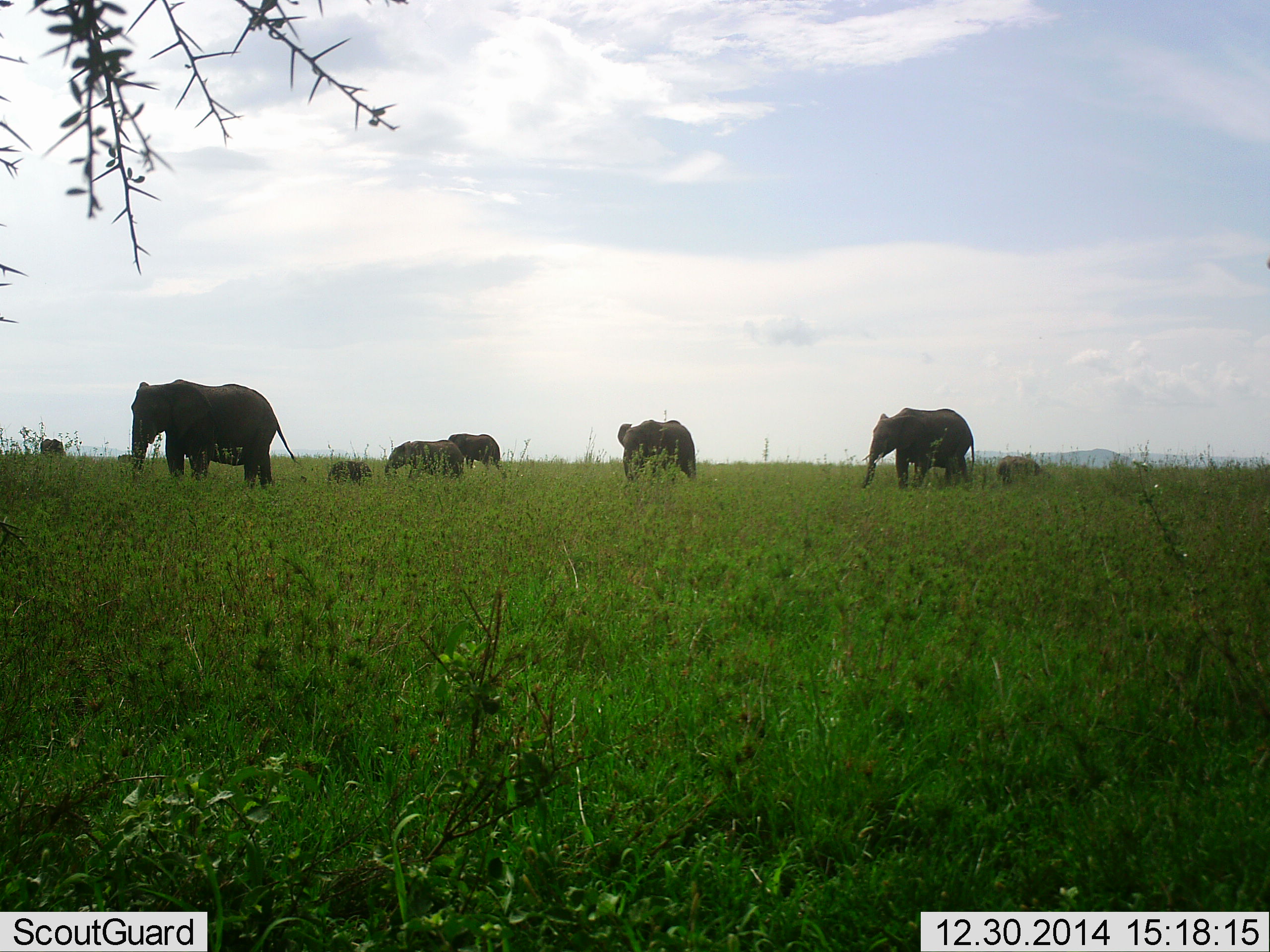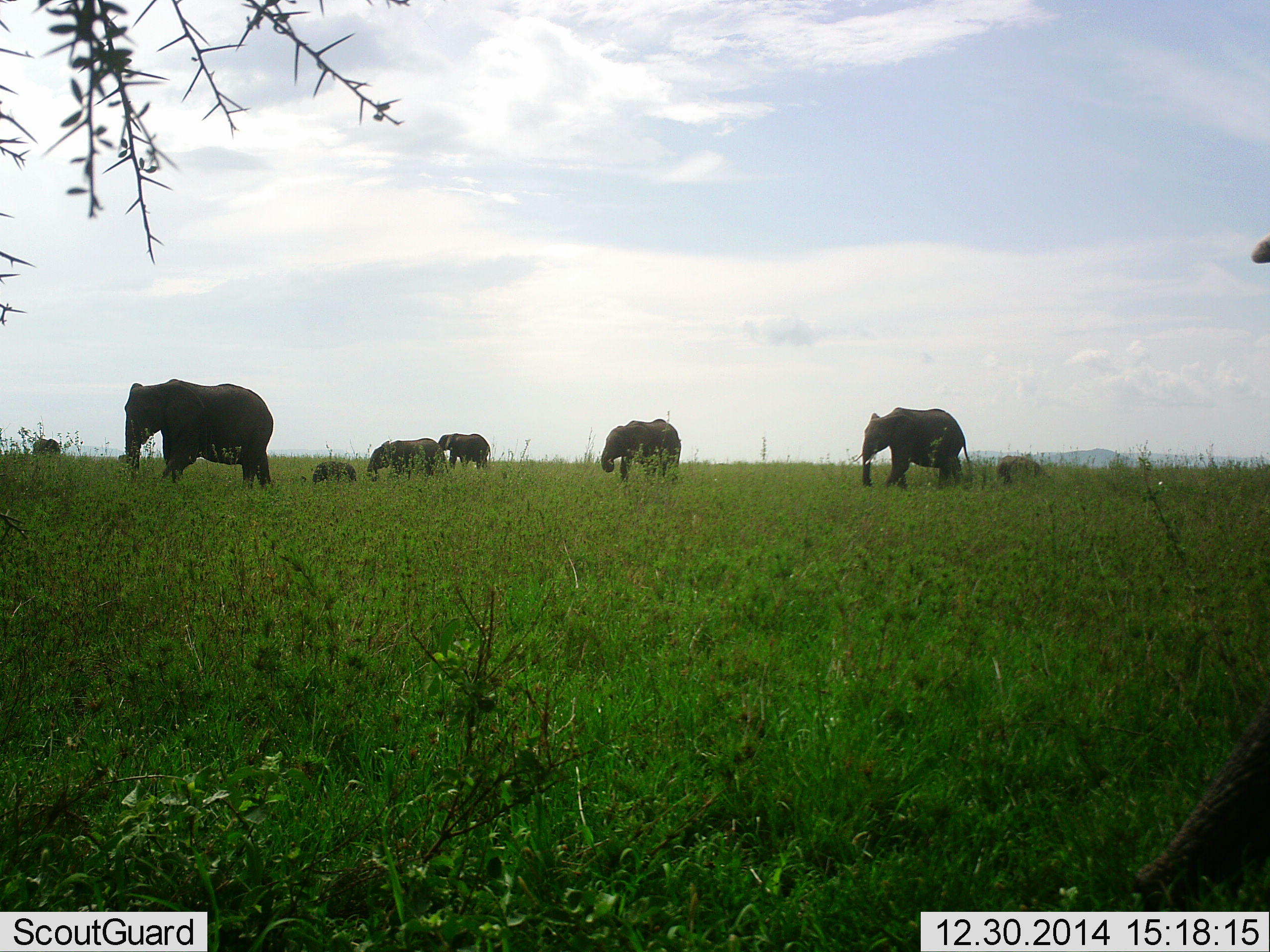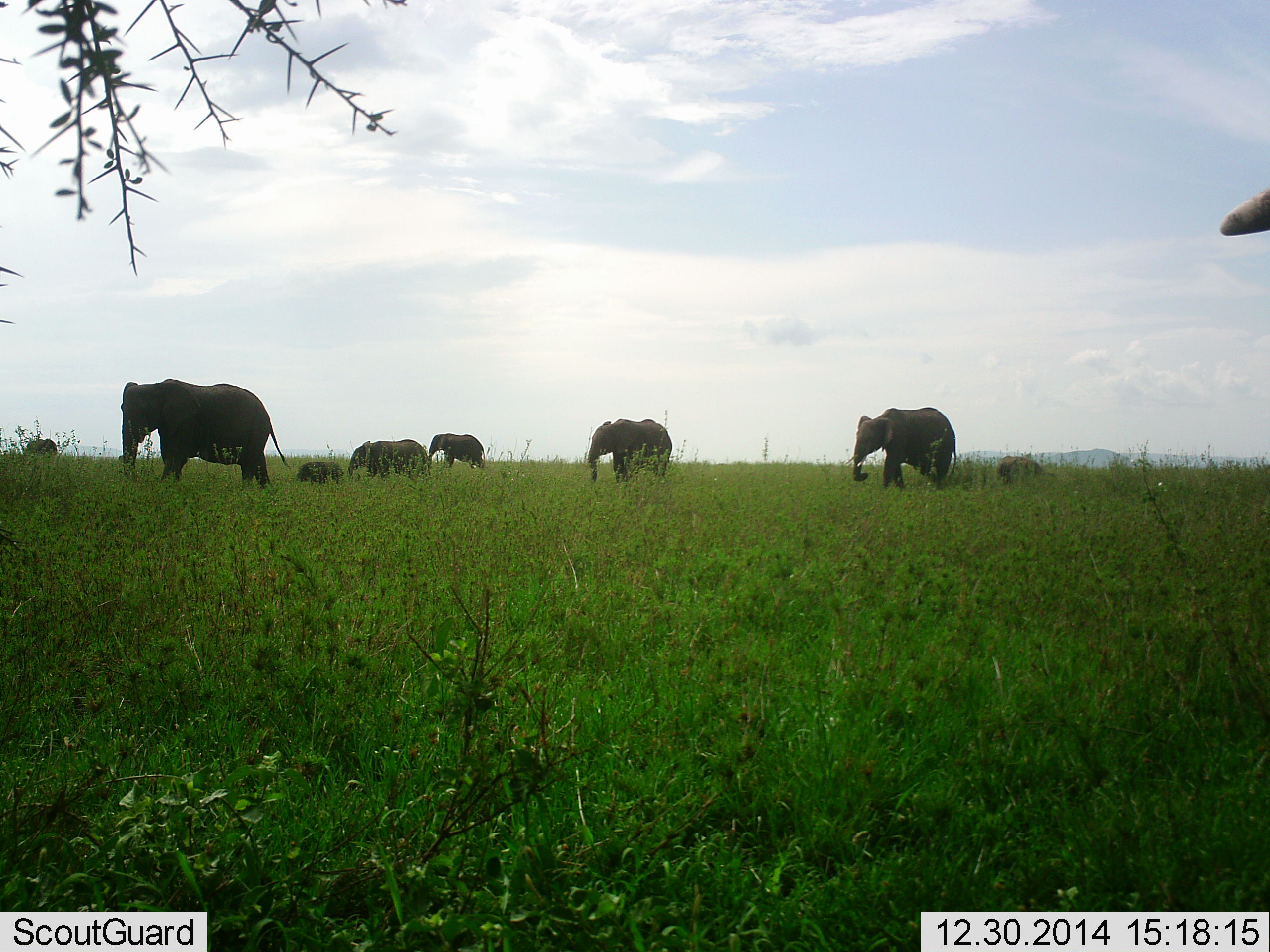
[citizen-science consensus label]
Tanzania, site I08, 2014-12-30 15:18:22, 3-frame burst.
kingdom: Animalia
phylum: Chordata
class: Mammalia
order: Proboscidea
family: Elephantidae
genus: Loxodonta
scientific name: Loxodonta africana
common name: african bush elephant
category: elephant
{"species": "elephant (african bush elephant) (Loxodonta africana)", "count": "9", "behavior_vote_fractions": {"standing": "20%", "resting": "0%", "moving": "90%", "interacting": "0%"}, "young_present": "80%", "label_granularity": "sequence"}